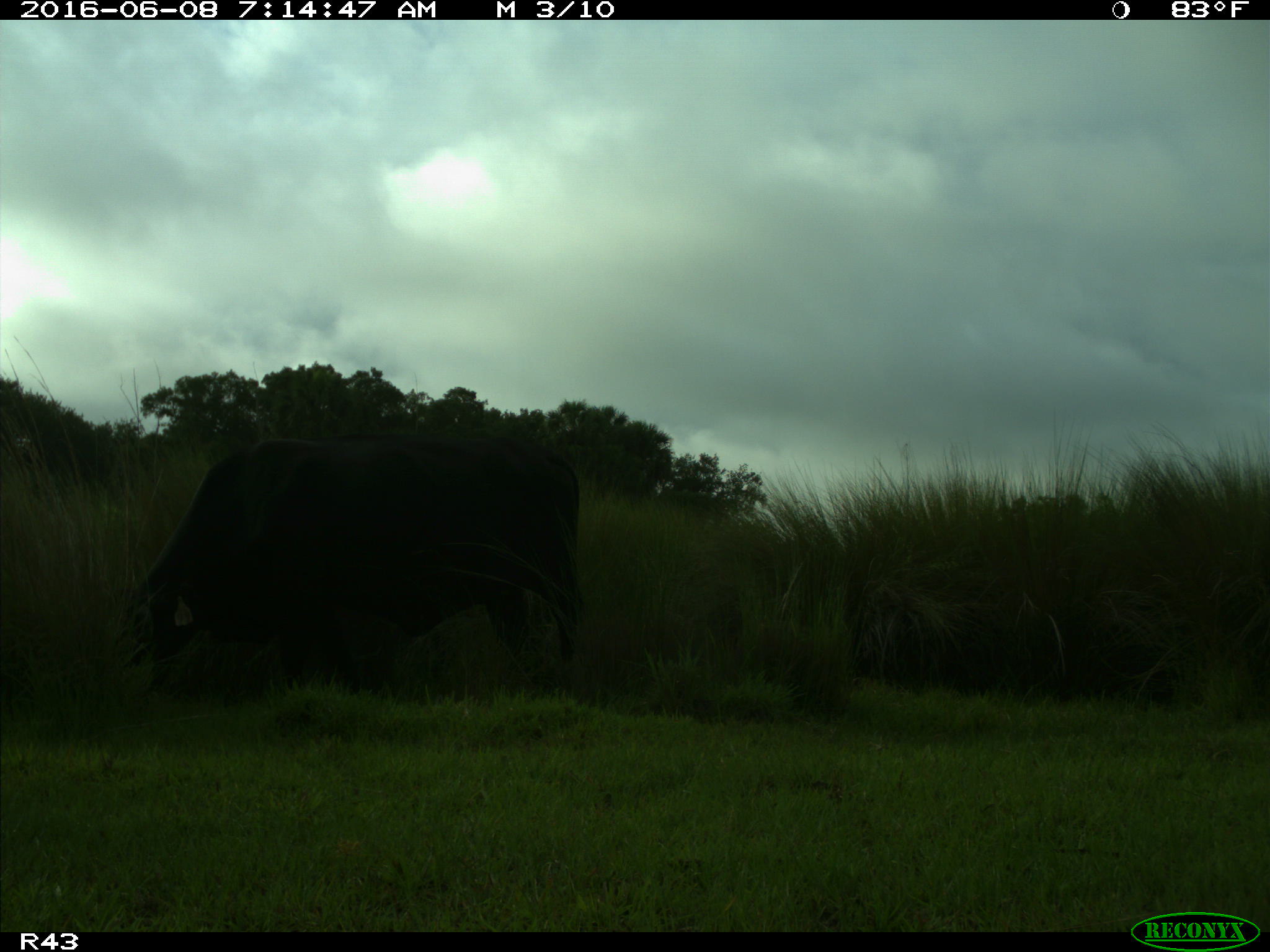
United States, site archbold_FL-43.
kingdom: Animalia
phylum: Chordata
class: Mammalia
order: Artiodactyla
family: Bovidae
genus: Bos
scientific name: Bos taurus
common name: domestic cow